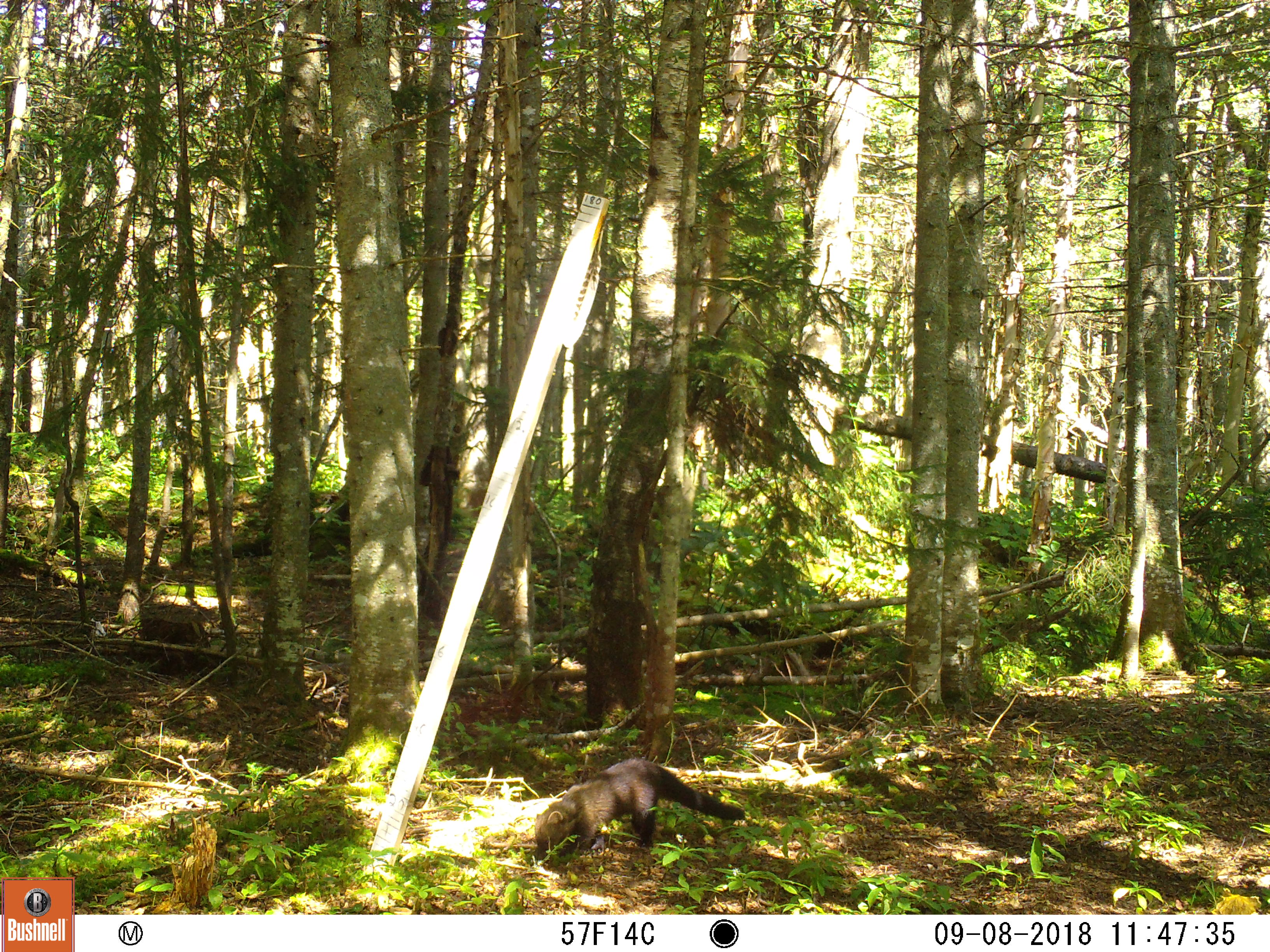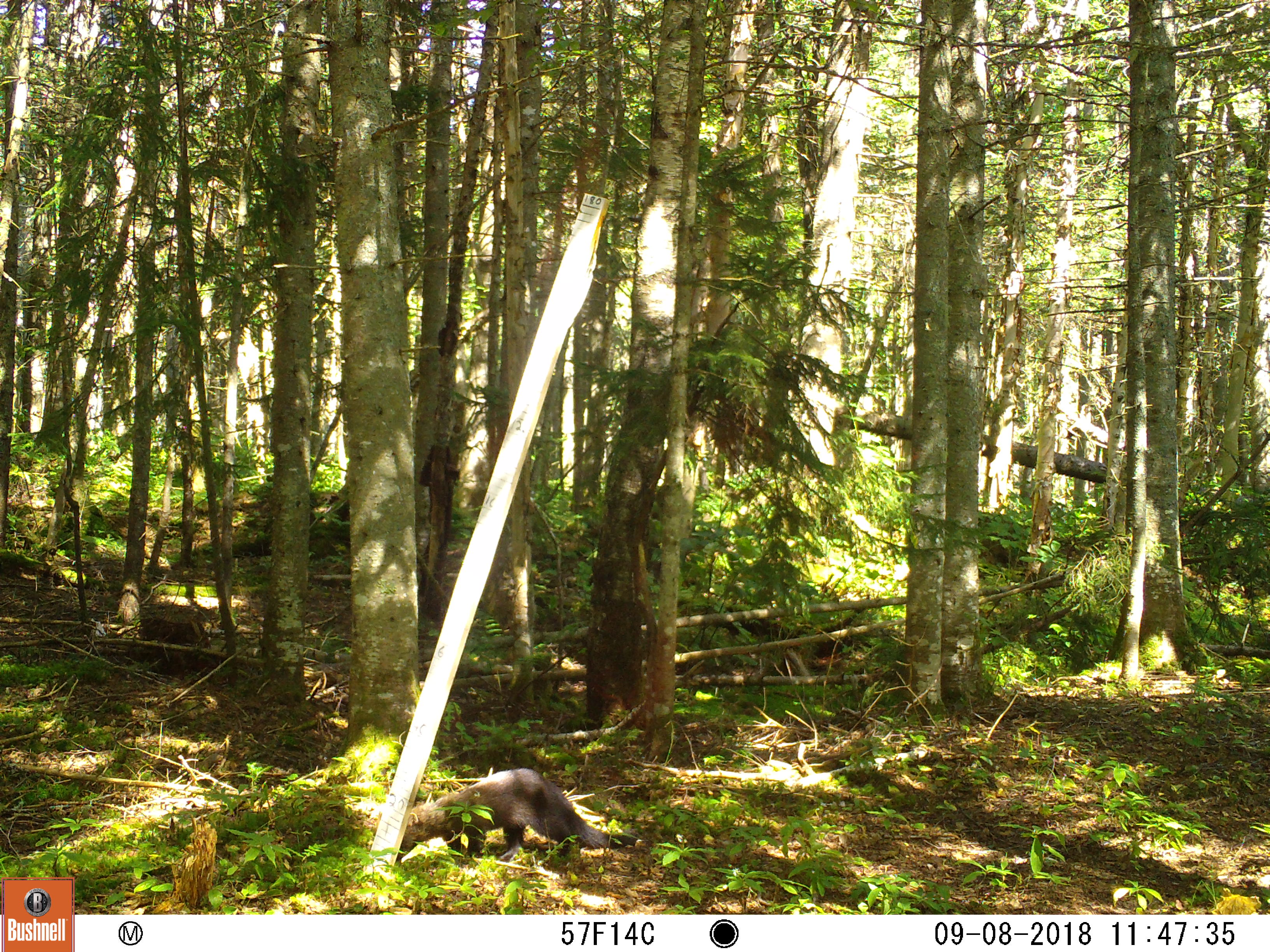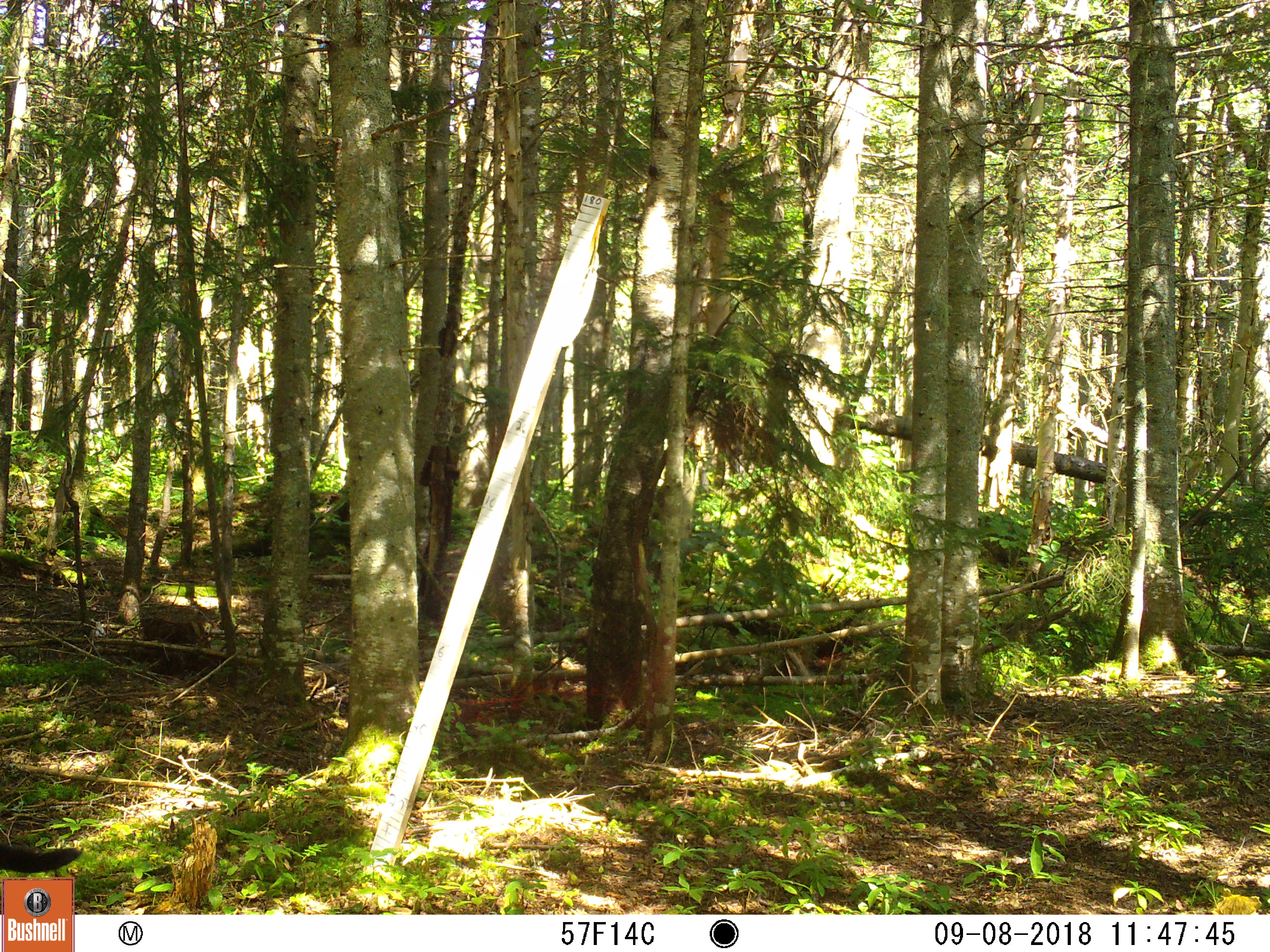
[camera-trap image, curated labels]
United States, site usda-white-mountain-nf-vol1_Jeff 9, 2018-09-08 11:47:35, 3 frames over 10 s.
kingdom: Animalia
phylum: Chordata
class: Mammalia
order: Carnivora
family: Mustelidae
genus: Pekania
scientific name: Pekania pennanti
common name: fisher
Fisher (Pekania pennanti).